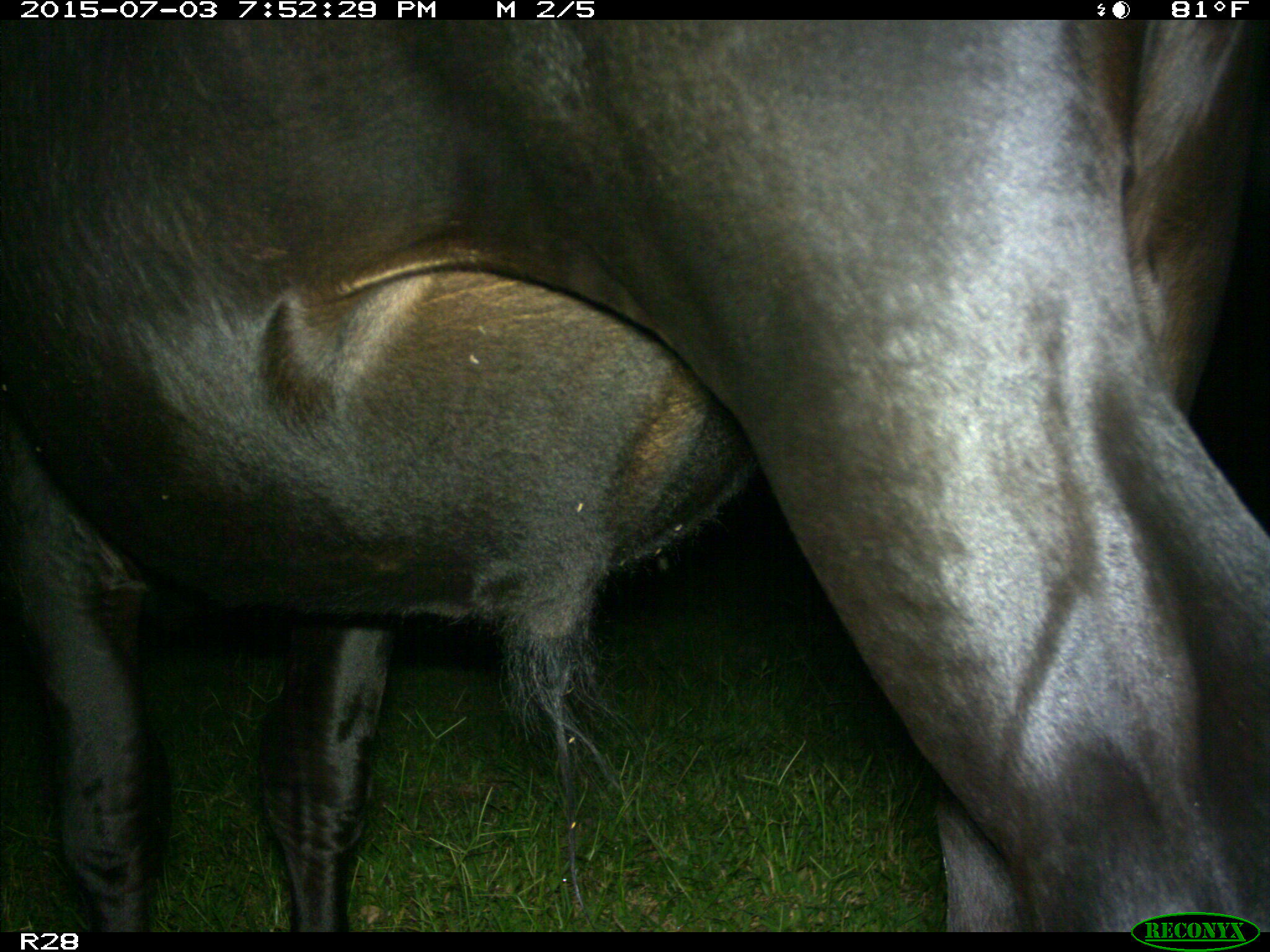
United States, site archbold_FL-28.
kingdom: Animalia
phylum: Chordata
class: Mammalia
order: Artiodactyla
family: Bovidae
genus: Bos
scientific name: Bos taurus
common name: domestic cow